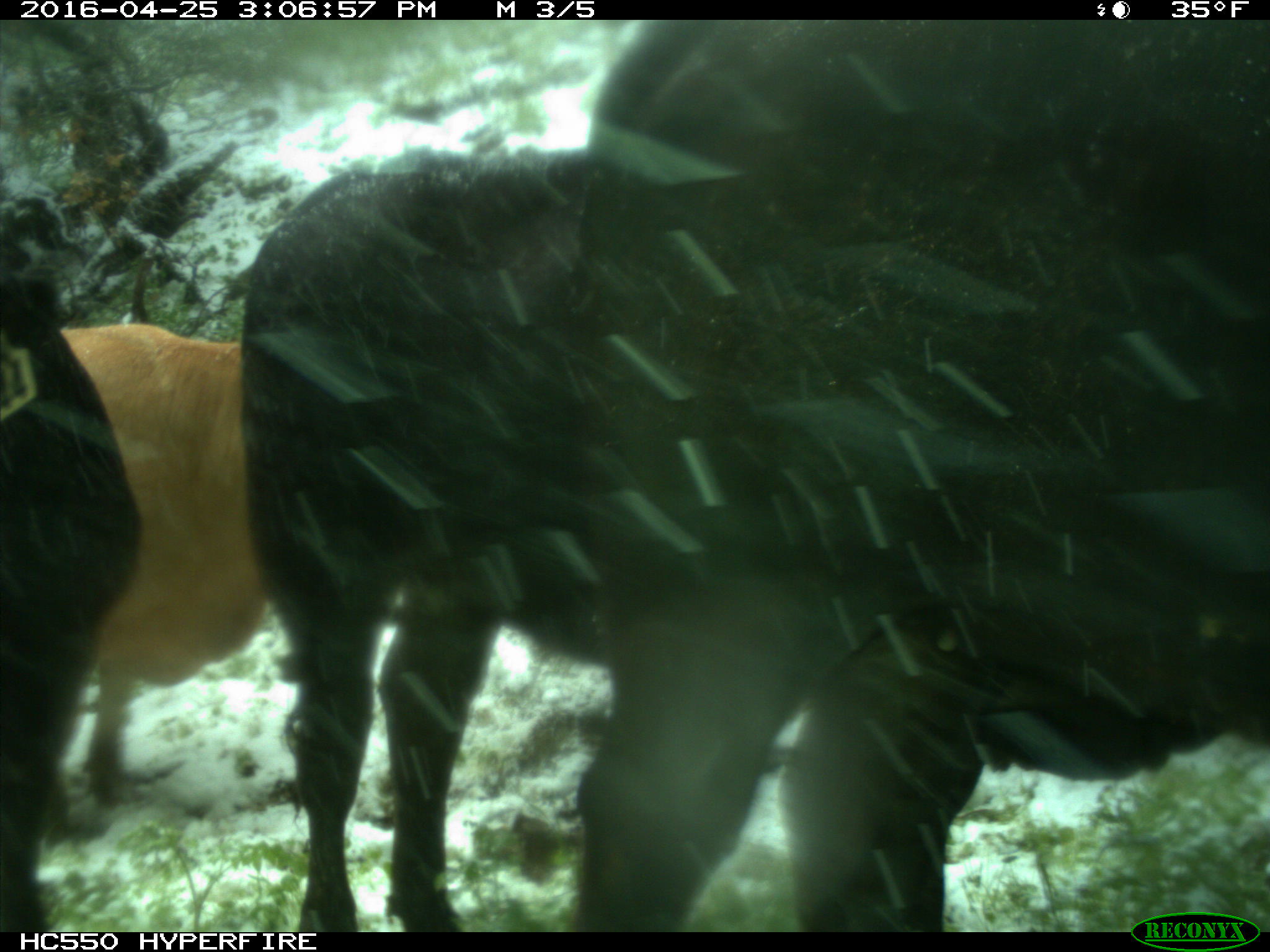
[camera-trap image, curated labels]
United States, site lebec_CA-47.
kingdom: Animalia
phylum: Chordata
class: Mammalia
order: Artiodactyla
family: Bovidae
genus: Bos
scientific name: Bos taurus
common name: domestic cow